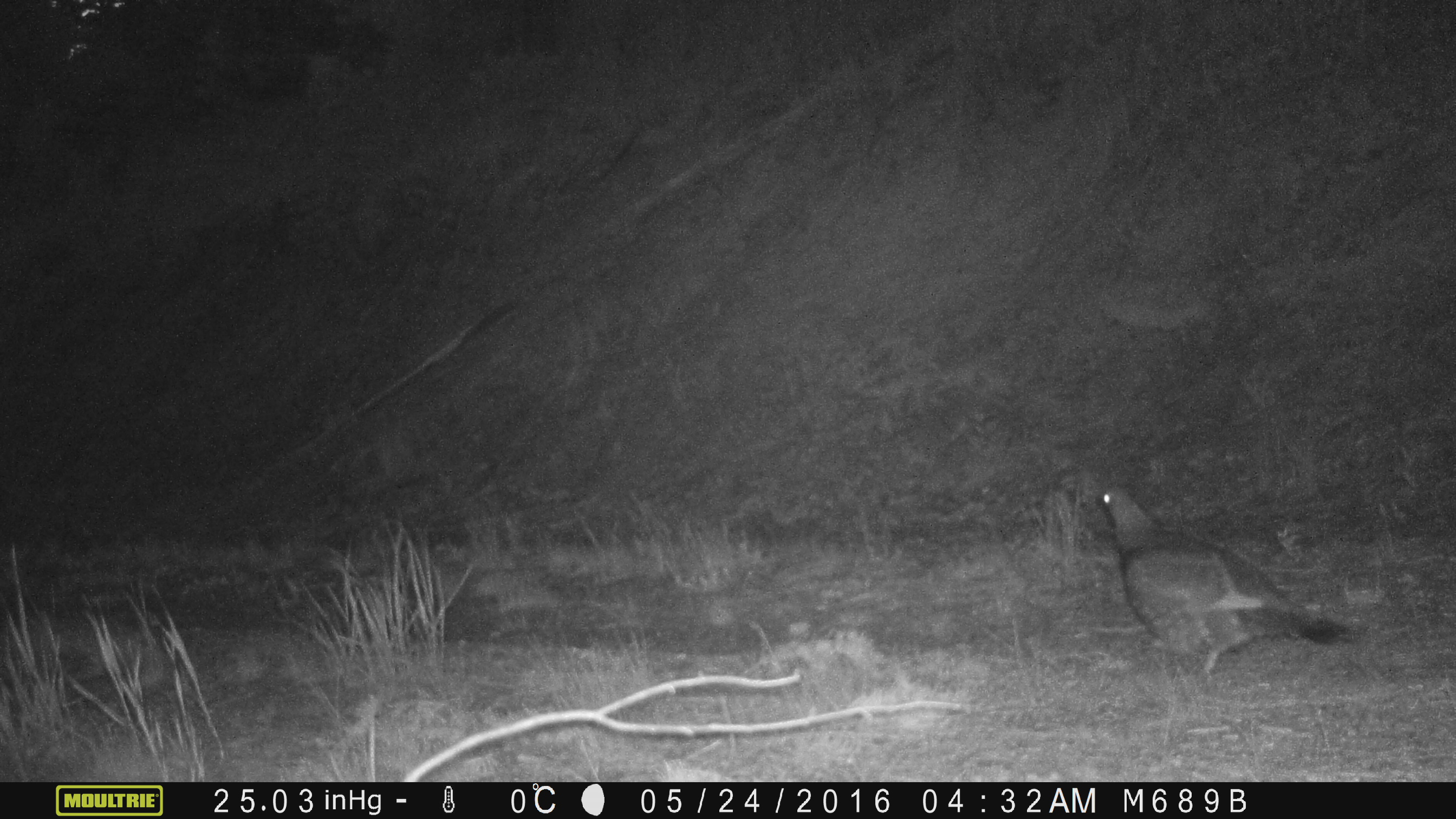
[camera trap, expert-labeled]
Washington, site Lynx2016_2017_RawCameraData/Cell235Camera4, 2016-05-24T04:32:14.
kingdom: Animalia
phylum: Chordata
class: Aves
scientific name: Aves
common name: birds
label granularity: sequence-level